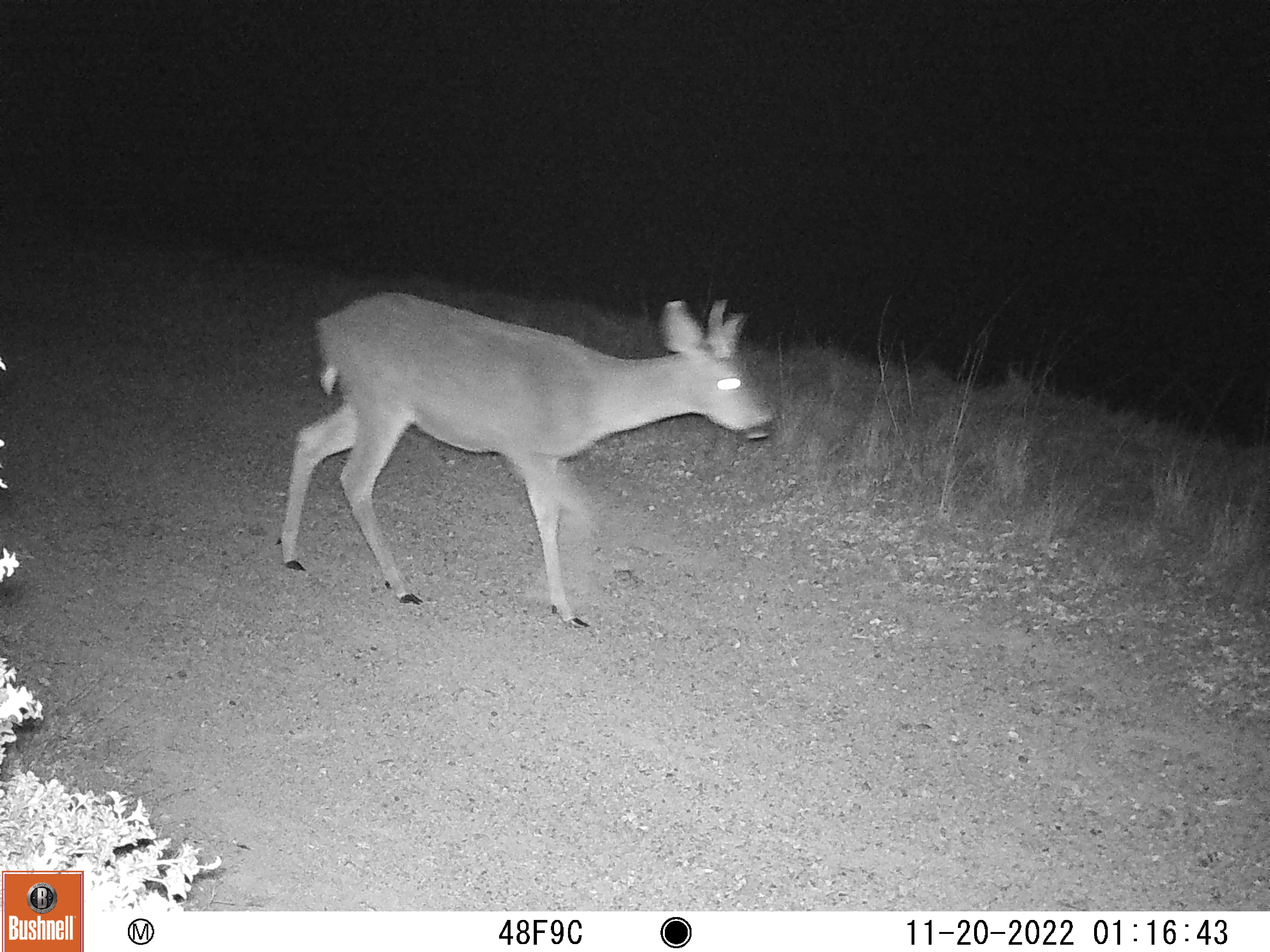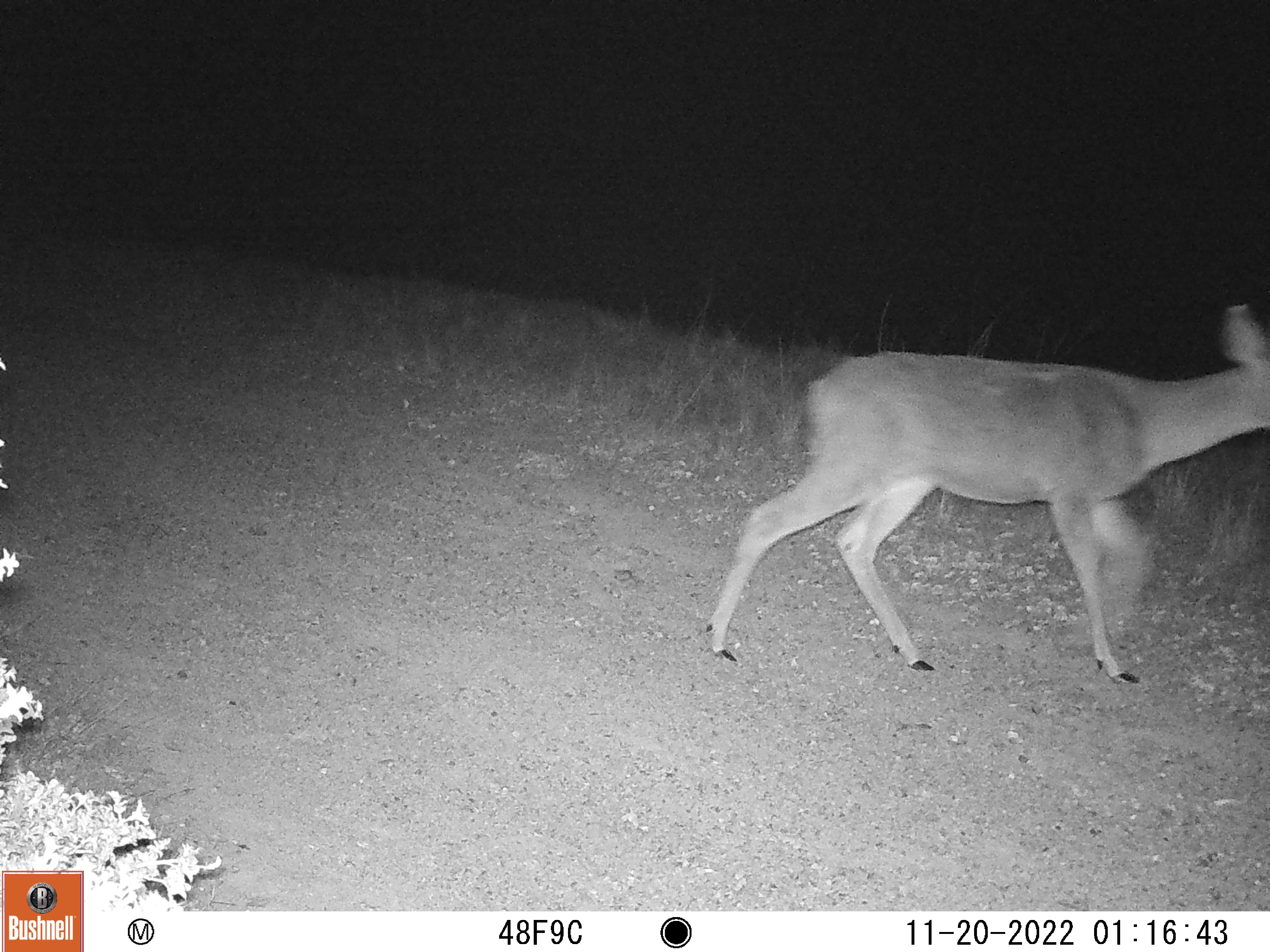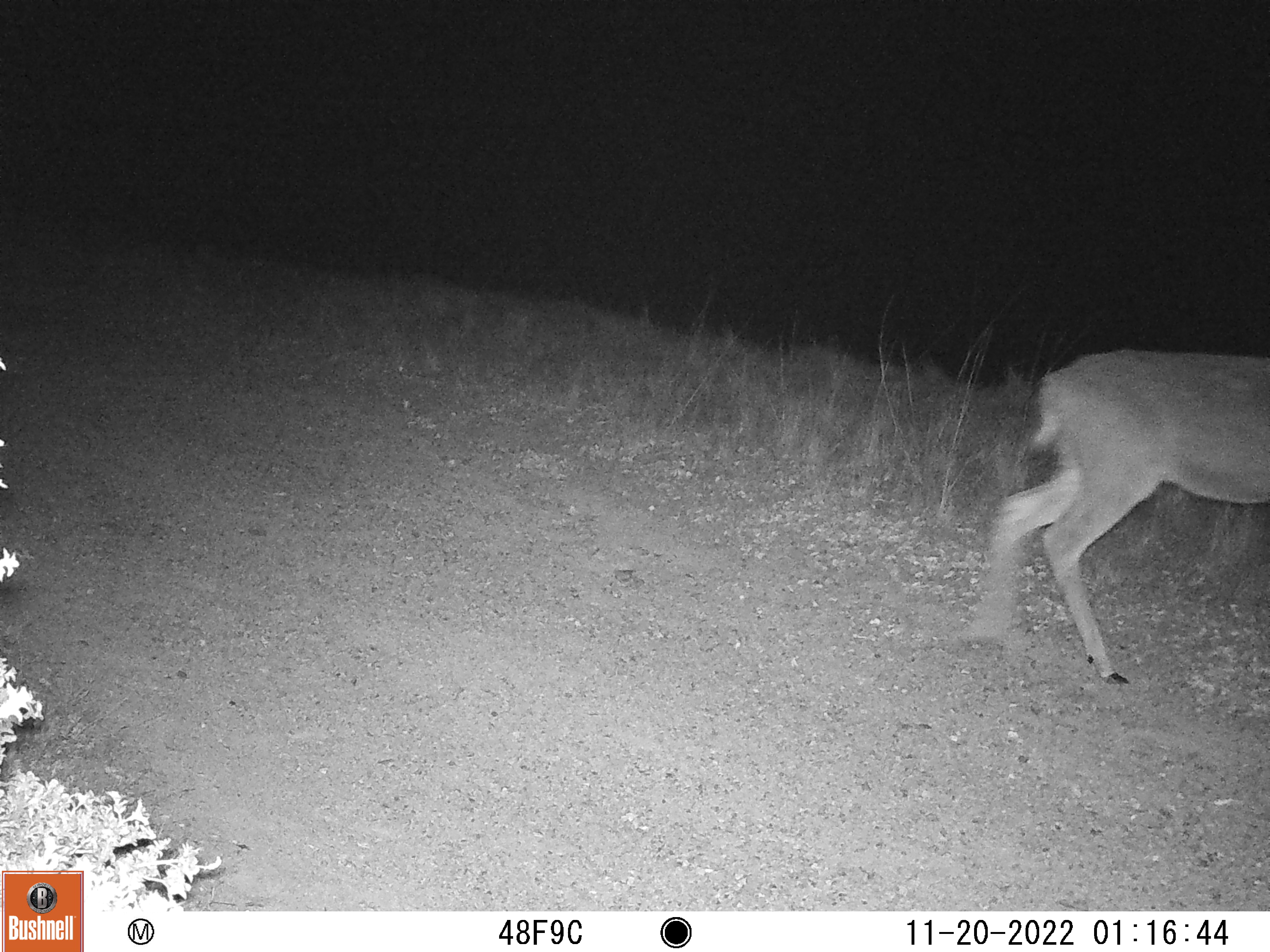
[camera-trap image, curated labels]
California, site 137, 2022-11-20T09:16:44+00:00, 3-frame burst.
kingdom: Animalia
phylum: Chordata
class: Mammalia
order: Artiodactyla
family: Cervidae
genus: Odocoileus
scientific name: Odocoileus hemionus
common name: mule deer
Mule deer (Odocoileus hemionus).